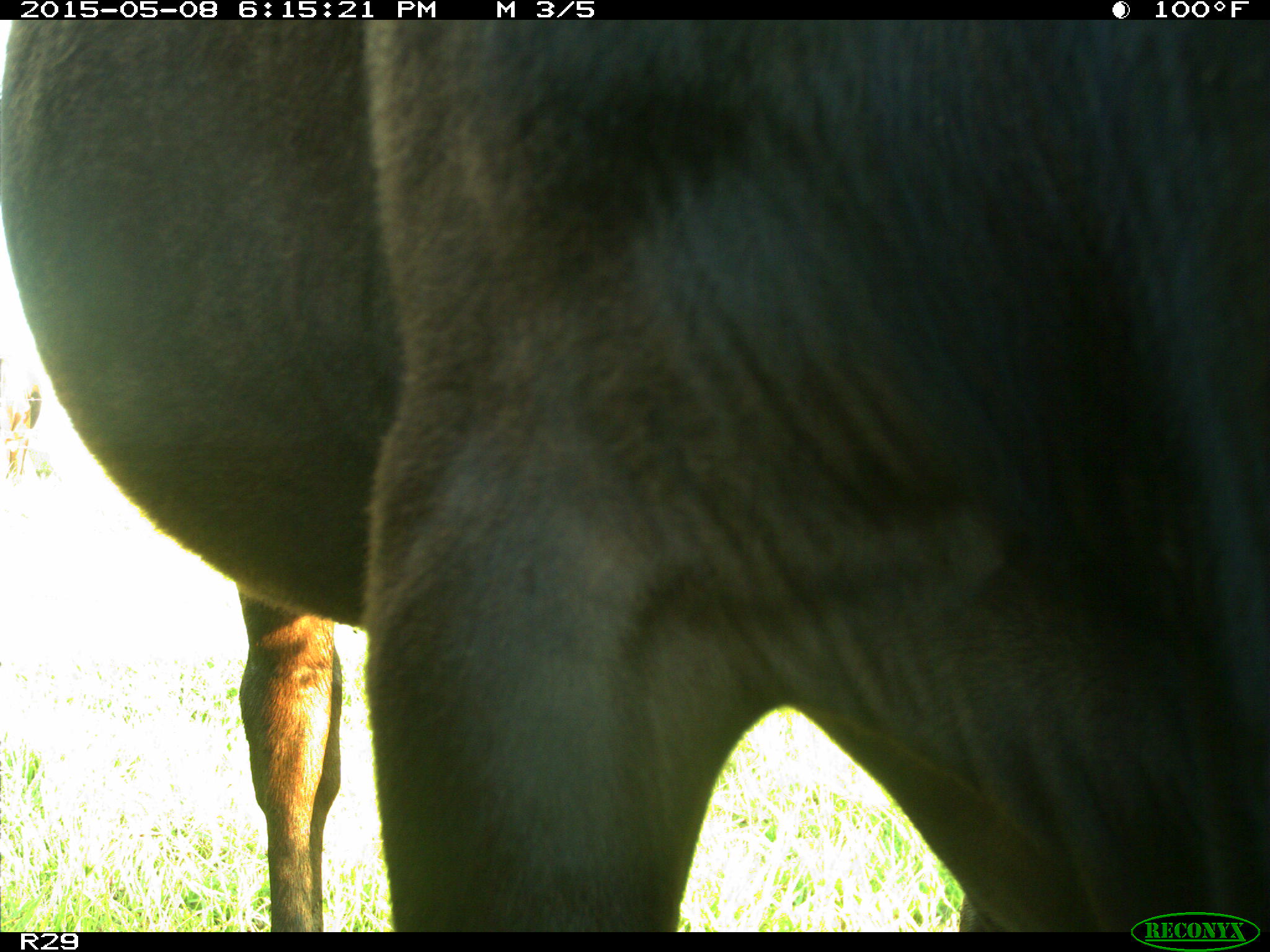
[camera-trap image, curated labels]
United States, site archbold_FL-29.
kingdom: Animalia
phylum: Chordata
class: Mammalia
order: Artiodactyla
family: Bovidae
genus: Bos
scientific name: Bos taurus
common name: domestic cow